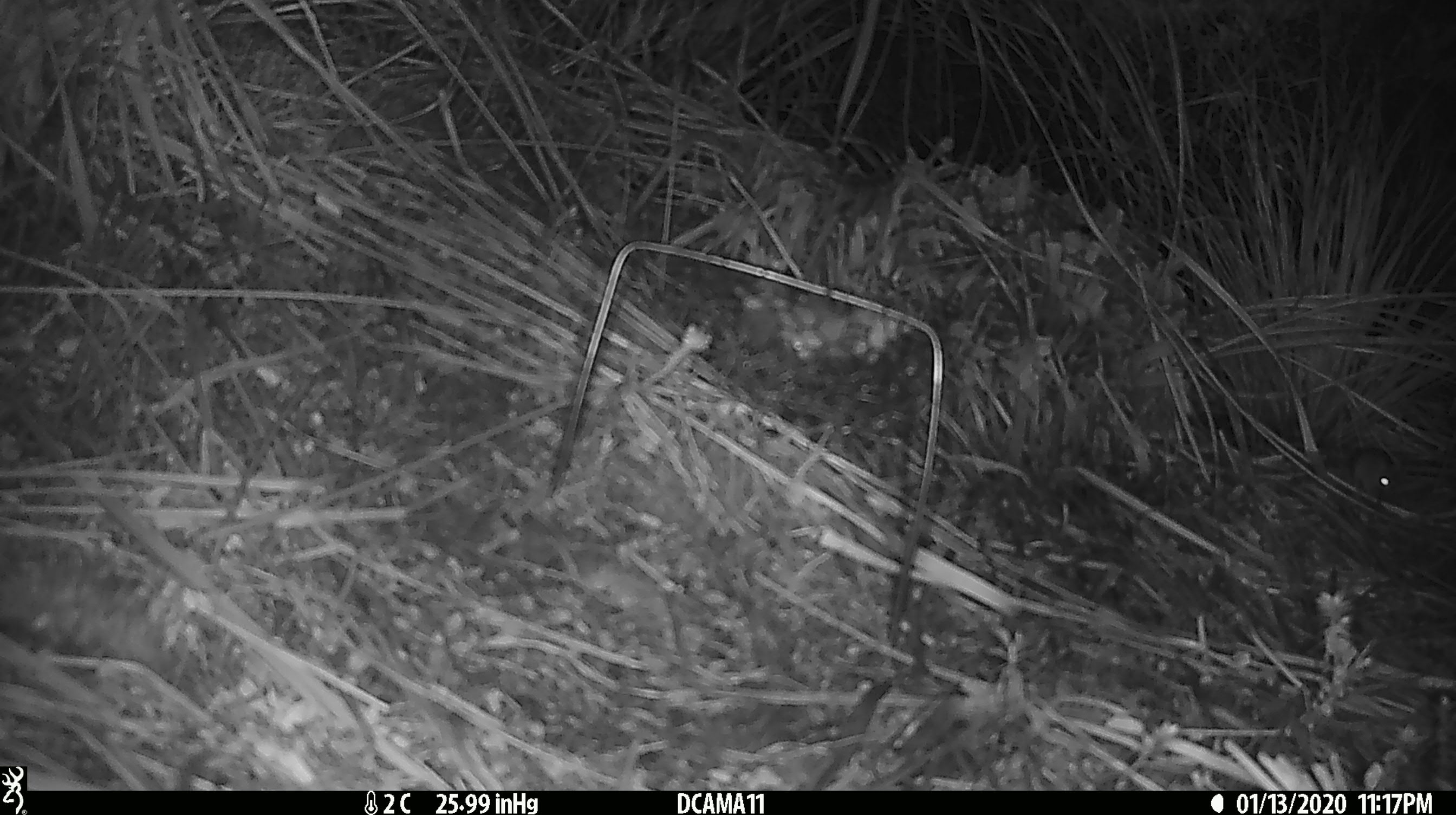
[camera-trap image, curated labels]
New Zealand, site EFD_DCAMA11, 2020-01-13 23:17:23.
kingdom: Animalia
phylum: Chordata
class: Mammalia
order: Rodentia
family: Muridae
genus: Mus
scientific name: Mus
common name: mouse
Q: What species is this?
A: Mouse (Mus).